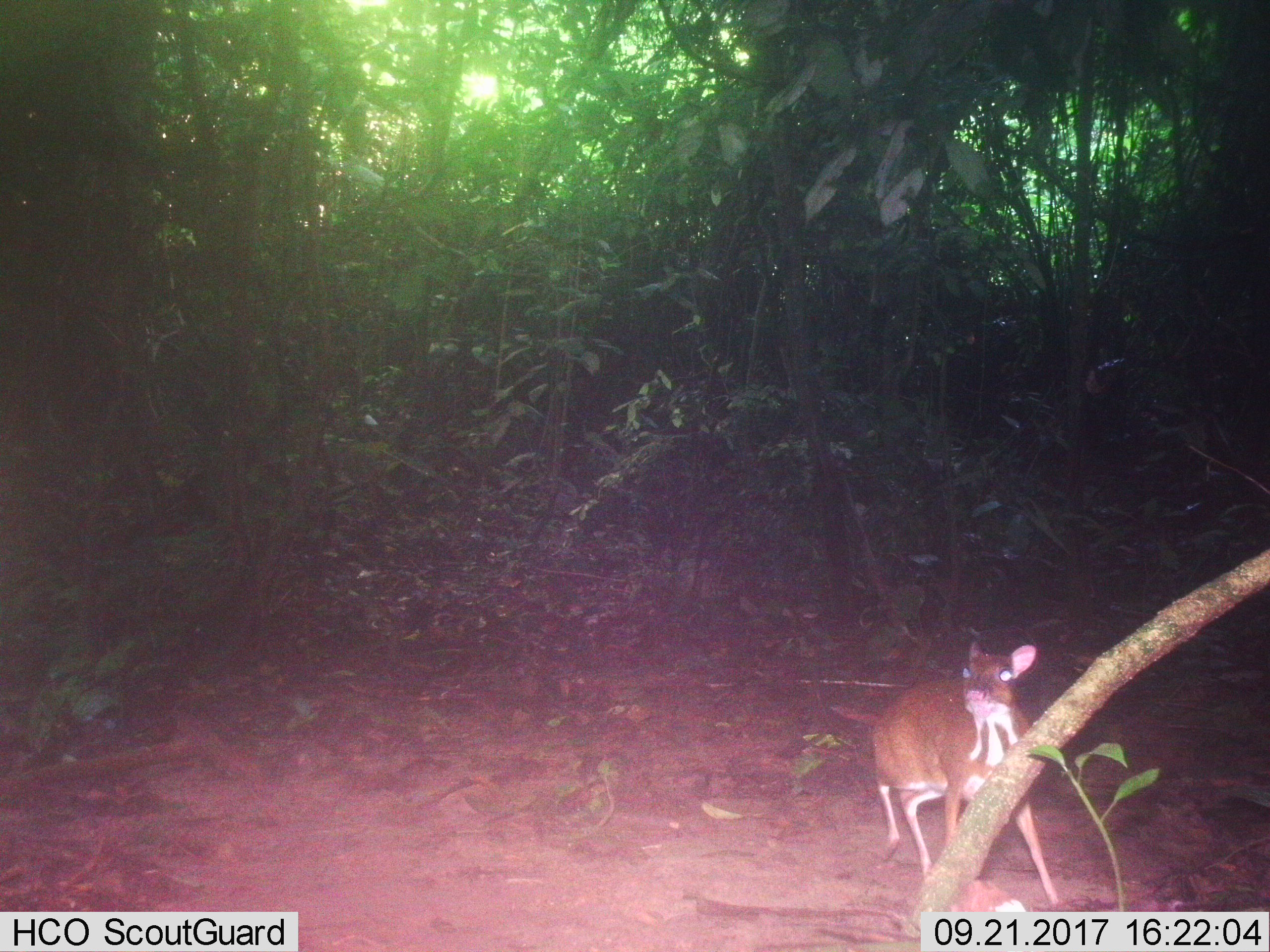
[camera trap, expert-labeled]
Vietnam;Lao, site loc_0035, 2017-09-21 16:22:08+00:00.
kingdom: Animalia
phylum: Chordata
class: Mammalia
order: Artiodactyla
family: Tragulidae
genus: Moschiola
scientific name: Moschiola meminna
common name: chevrotain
Chevrotain (Moschiola meminna). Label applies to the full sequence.